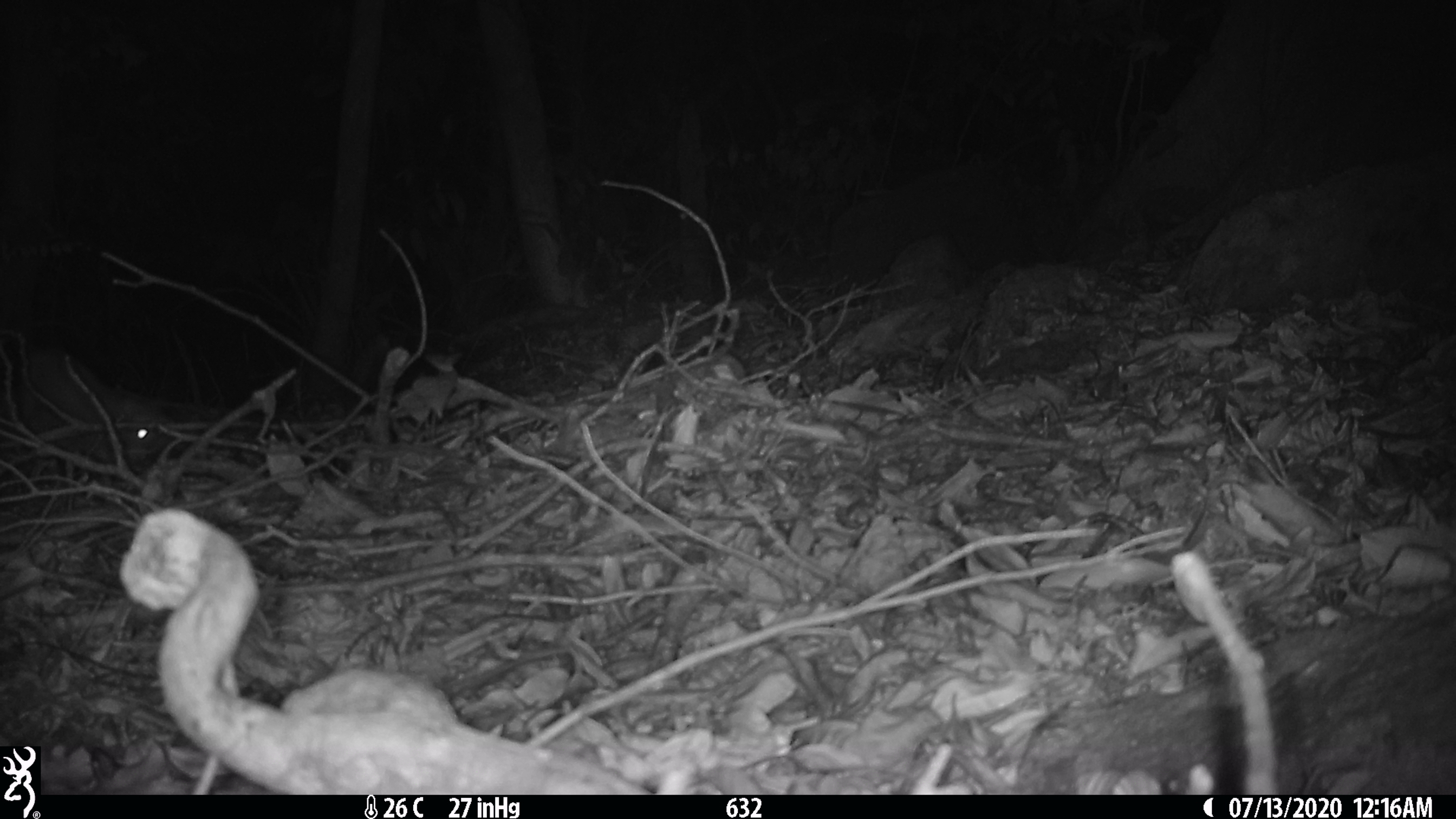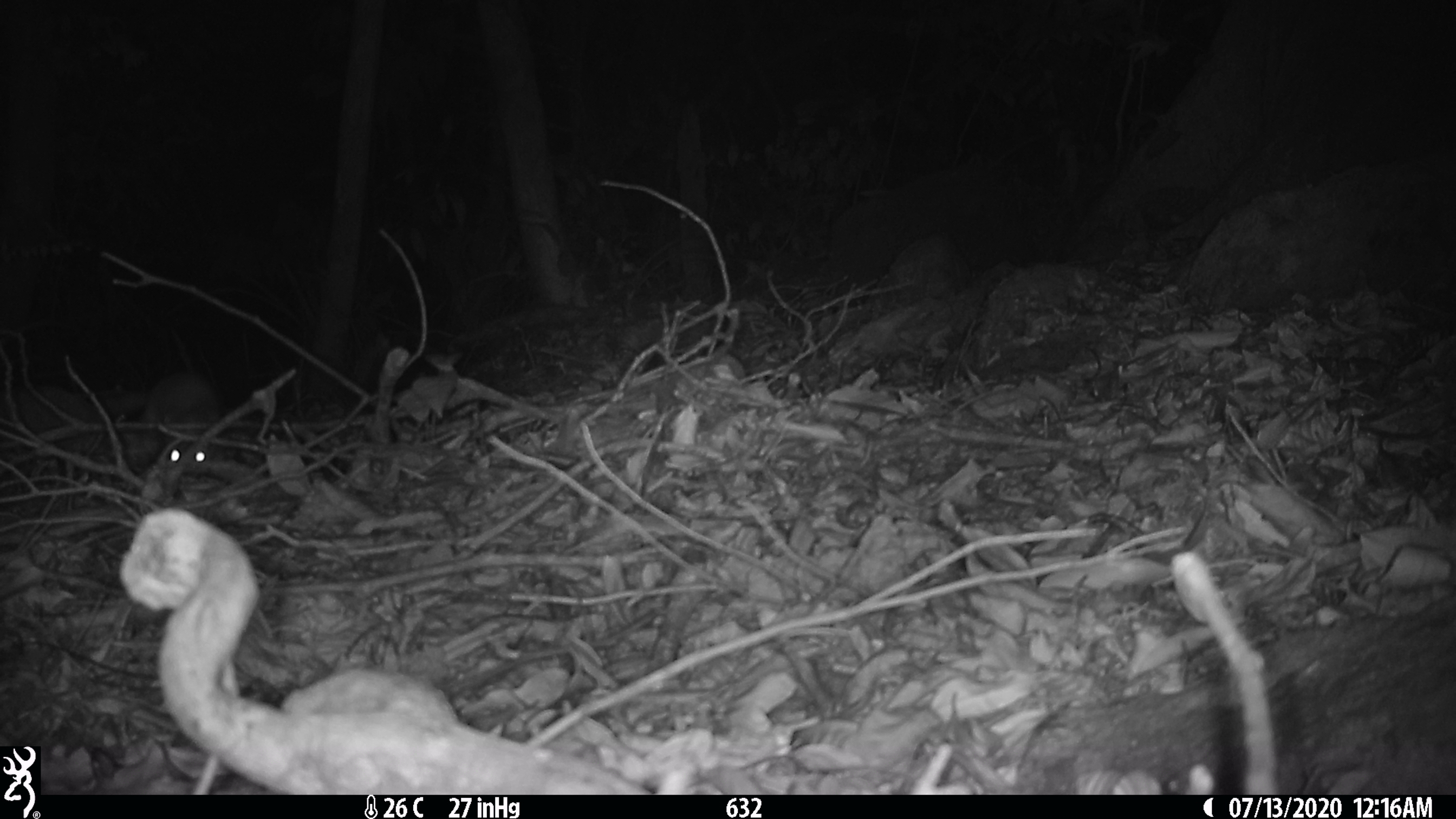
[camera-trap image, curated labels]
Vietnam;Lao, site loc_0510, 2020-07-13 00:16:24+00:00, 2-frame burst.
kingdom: Animalia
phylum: Chordata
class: Mammalia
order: Carnivora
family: Mustelidae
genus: Melogale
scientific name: Melogale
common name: ferret badger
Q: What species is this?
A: Ferret badger (Melogale).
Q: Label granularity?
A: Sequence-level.